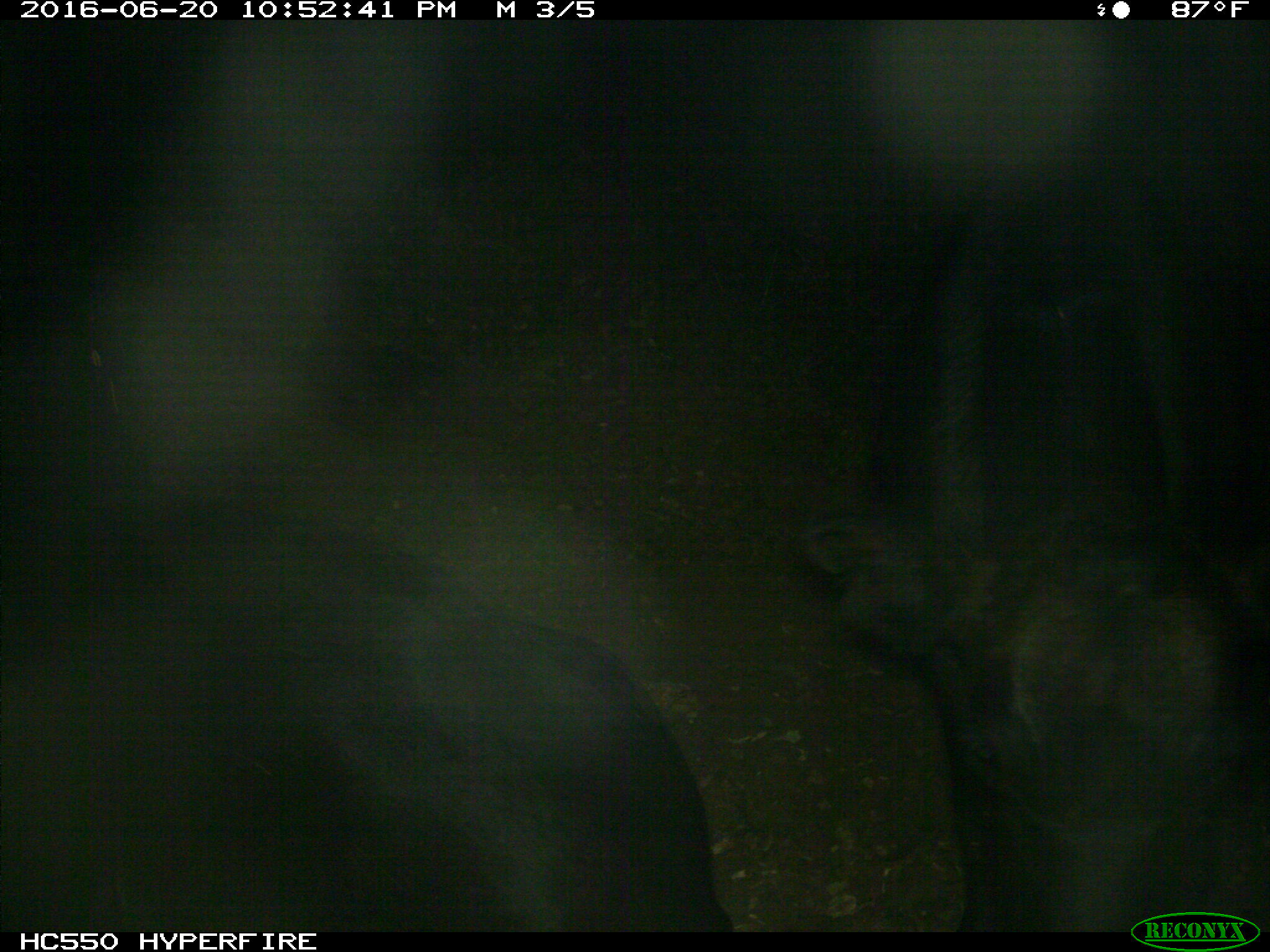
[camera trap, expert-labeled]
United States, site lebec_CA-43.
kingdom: Animalia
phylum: Chordata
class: Mammalia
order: Artiodactyla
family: Bovidae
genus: Bos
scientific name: Bos taurus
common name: domestic cow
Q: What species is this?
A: Bos taurus (domestic cow).